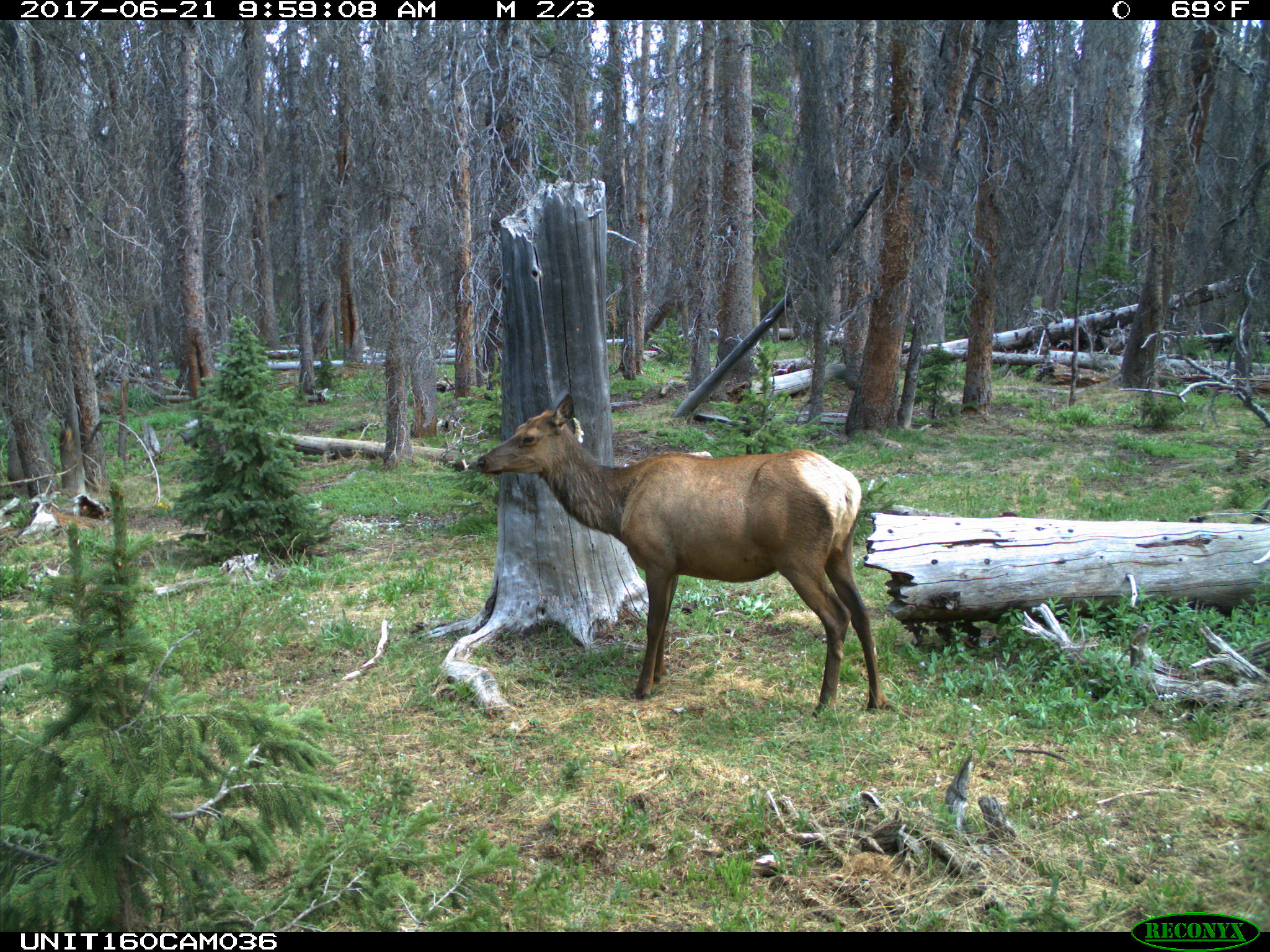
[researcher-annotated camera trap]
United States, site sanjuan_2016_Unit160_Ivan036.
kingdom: Animalia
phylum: Chordata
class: Mammalia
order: Artiodactyla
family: Cervidae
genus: Cervus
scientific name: Cervus elaphus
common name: red deer